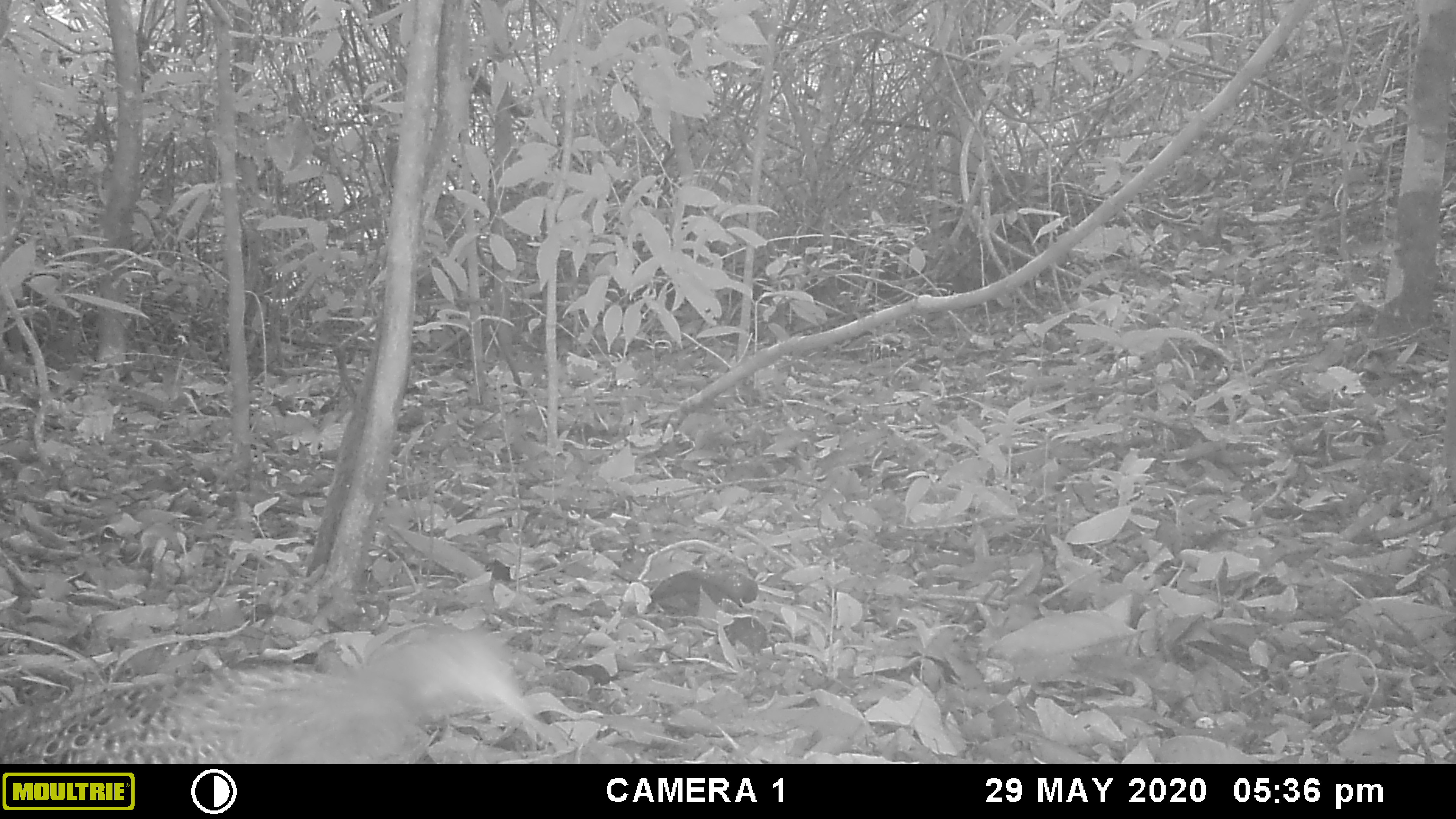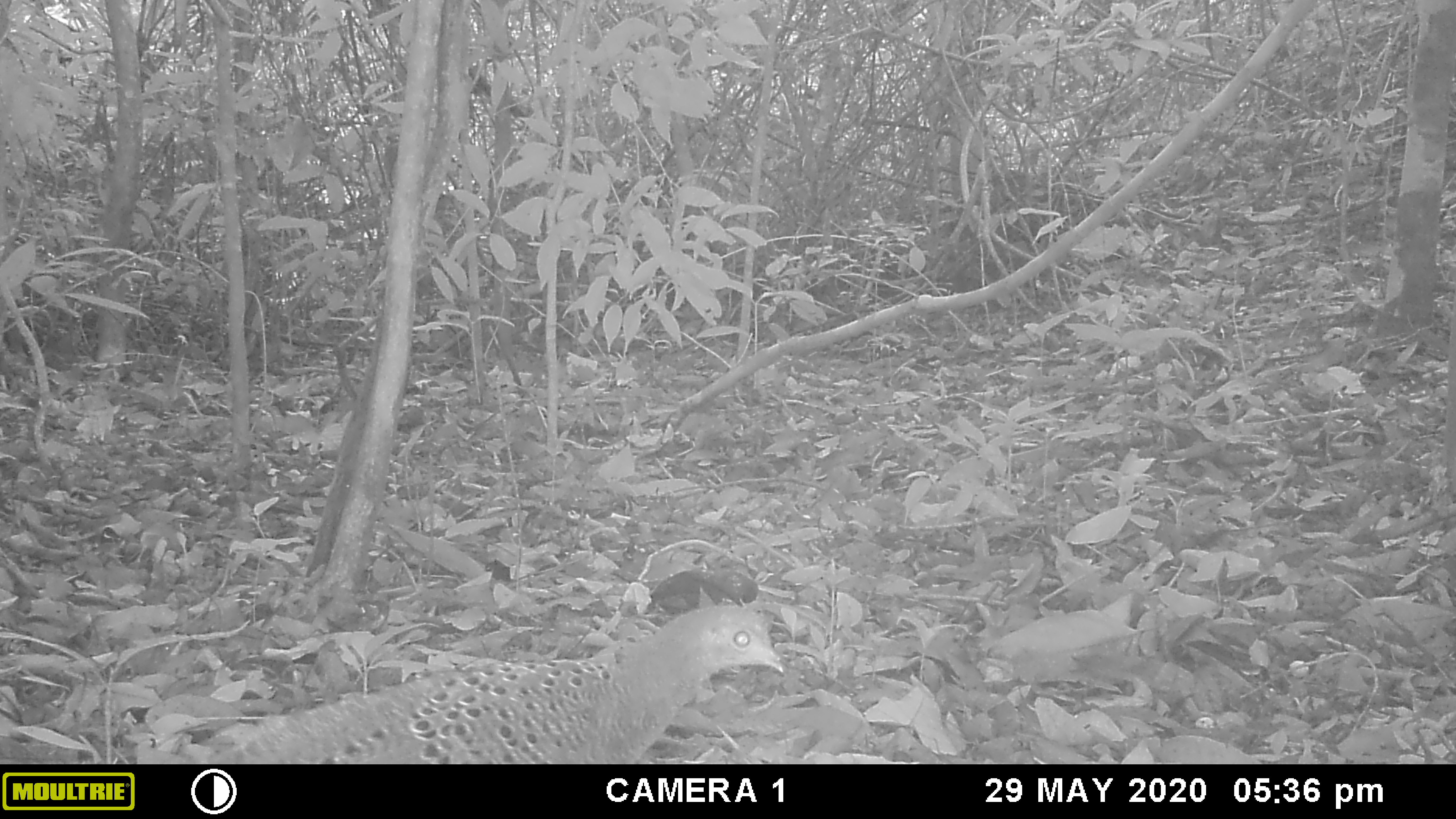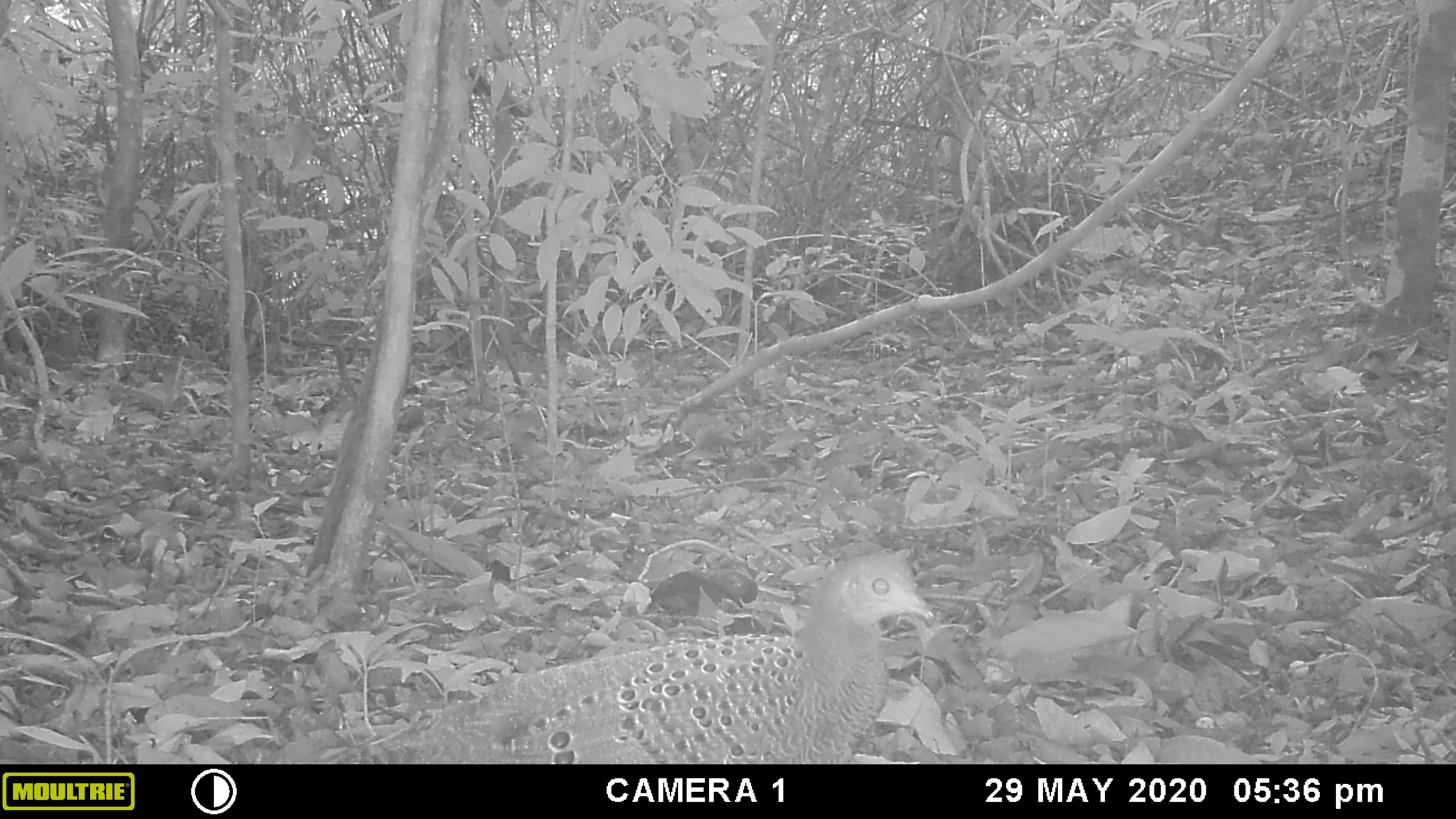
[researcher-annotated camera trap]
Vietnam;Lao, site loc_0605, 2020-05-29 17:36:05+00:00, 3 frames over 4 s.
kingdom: Animalia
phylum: Chordata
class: Aves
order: Galliformes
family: Phasianidae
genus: Polyplectron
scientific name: Polyplectron bicalcaratum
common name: gray peacock-pheasant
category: grey peacock pheasant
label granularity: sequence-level